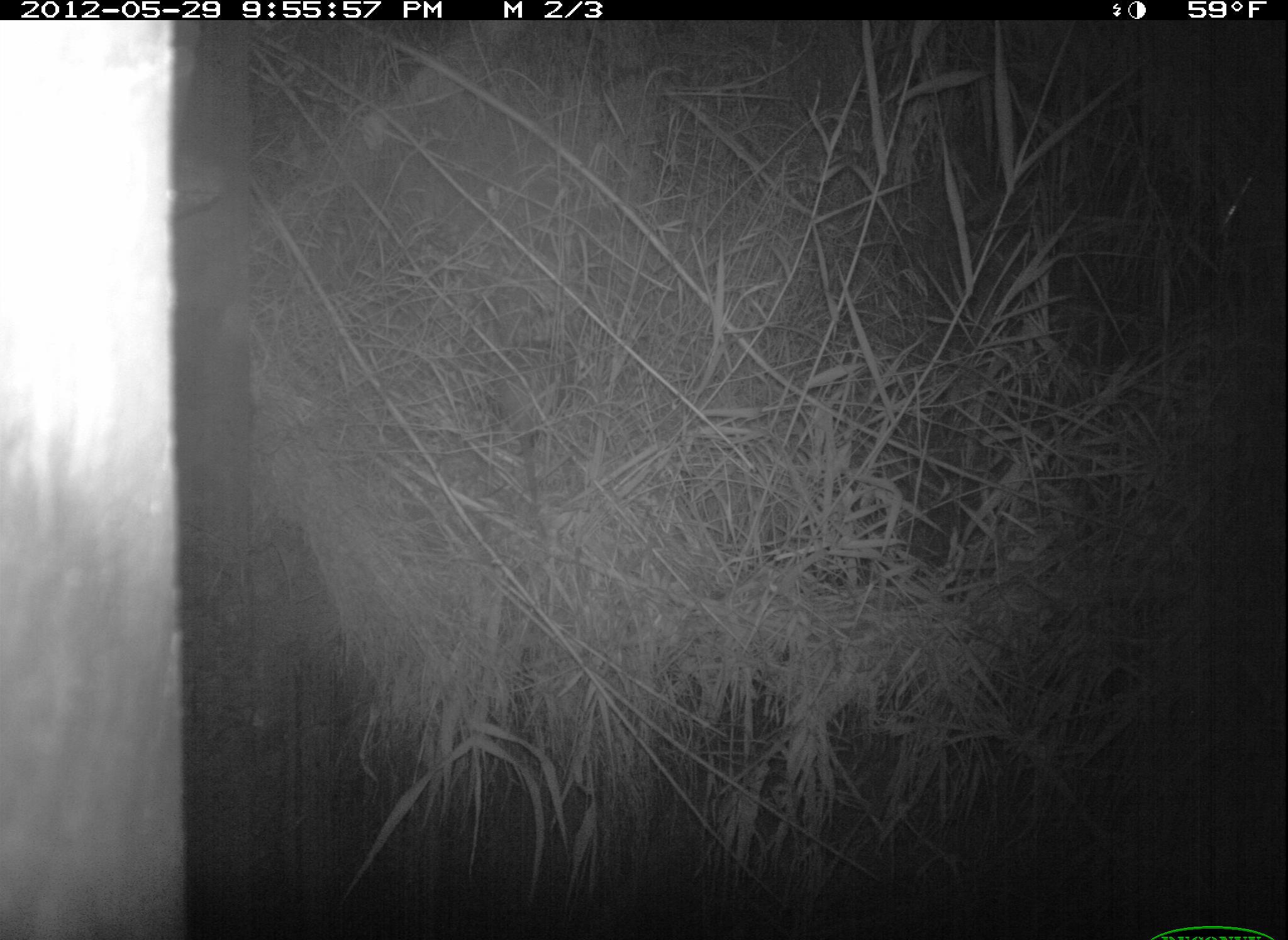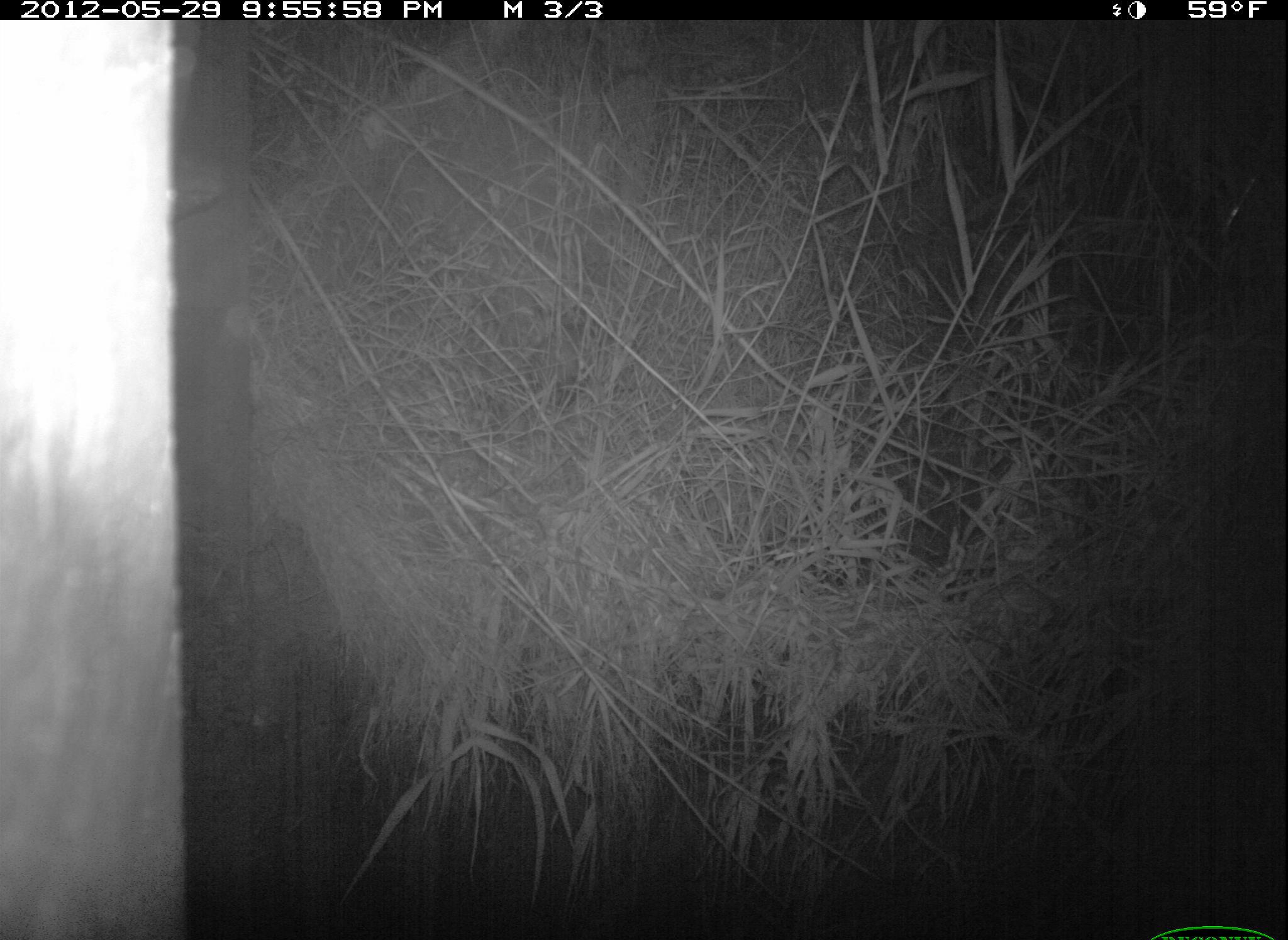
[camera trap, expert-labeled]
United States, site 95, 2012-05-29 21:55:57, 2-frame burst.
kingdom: Animalia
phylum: Chordata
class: Mammalia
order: Didelphimorphia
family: Didelphidae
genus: Didelphis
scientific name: Didelphis virginiana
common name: virginia opossum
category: opossum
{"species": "opossum (virginia opossum) (Didelphis virginiana)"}